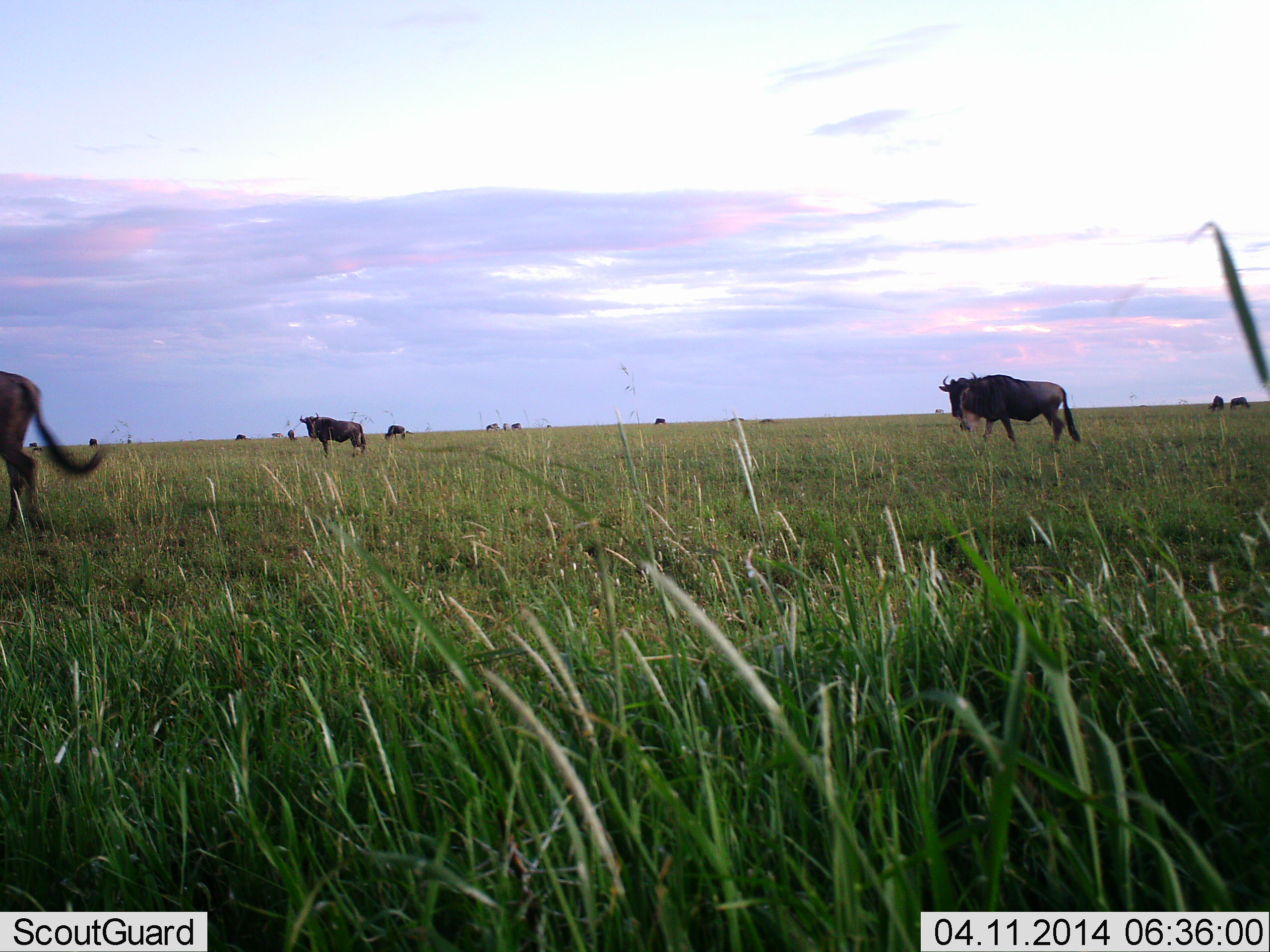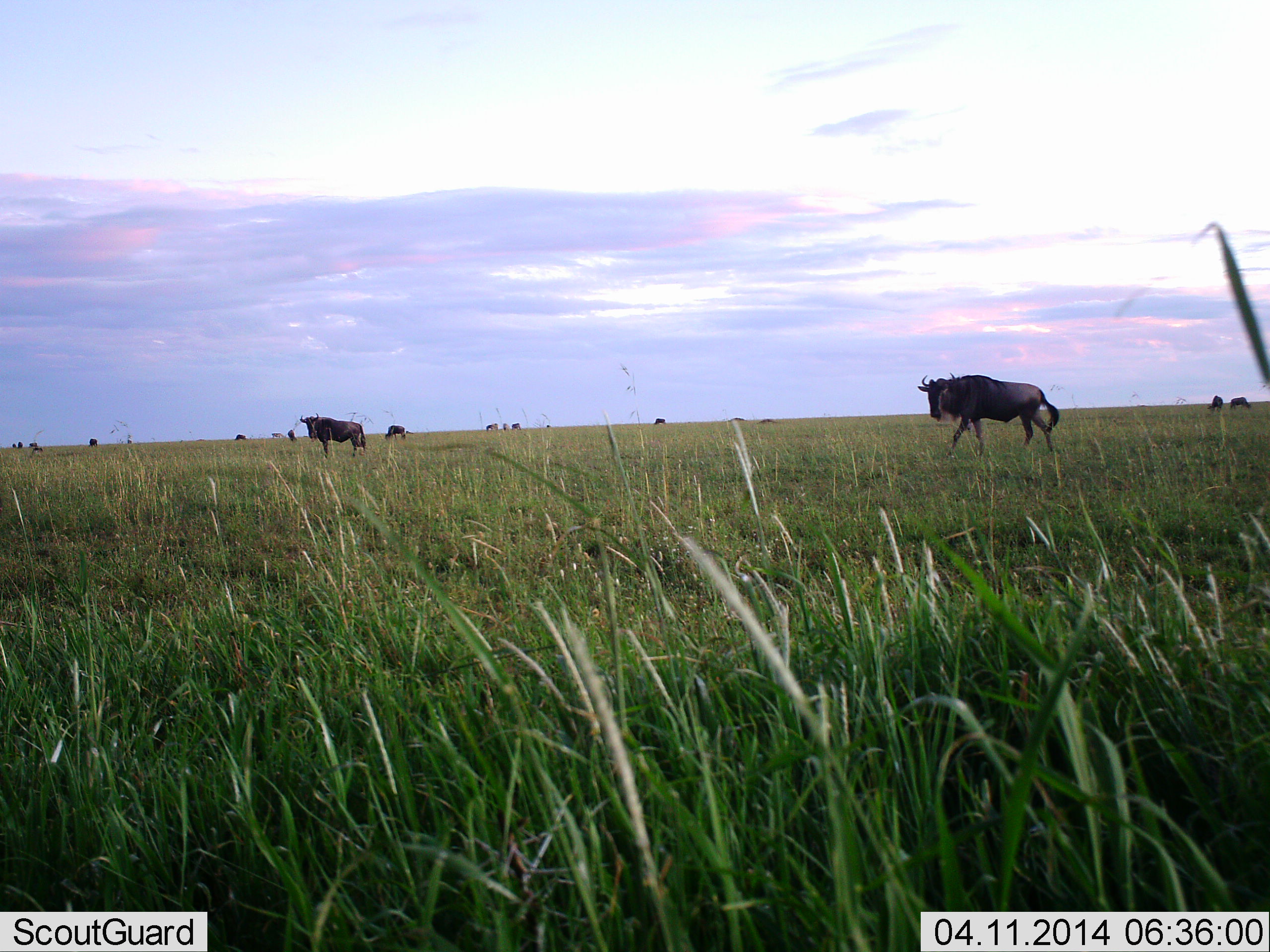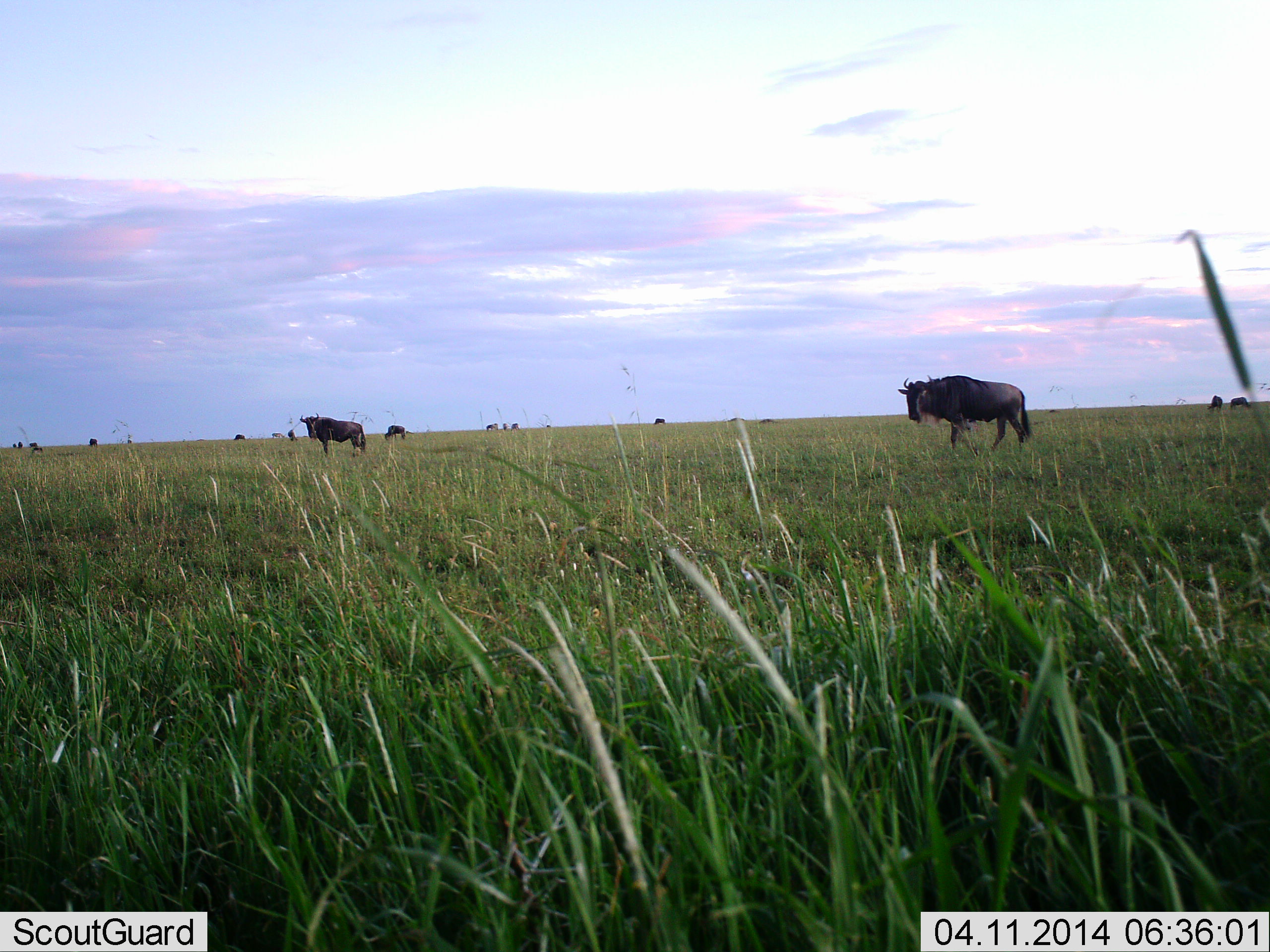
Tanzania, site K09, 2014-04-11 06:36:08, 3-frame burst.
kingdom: Animalia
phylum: Chordata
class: Mammalia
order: Artiodactyla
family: Bovidae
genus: Connochaetes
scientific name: Connochaetes taurinus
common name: blue wildebeest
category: wildebeest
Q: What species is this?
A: Wildebeest (blue wildebeest) (Connochaetes taurinus).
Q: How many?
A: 11-50.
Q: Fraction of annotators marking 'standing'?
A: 90%.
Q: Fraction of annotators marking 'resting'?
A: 0%.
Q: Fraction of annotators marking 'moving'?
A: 100%.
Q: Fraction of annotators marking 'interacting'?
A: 0%.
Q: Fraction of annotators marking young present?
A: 0%.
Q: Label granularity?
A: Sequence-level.